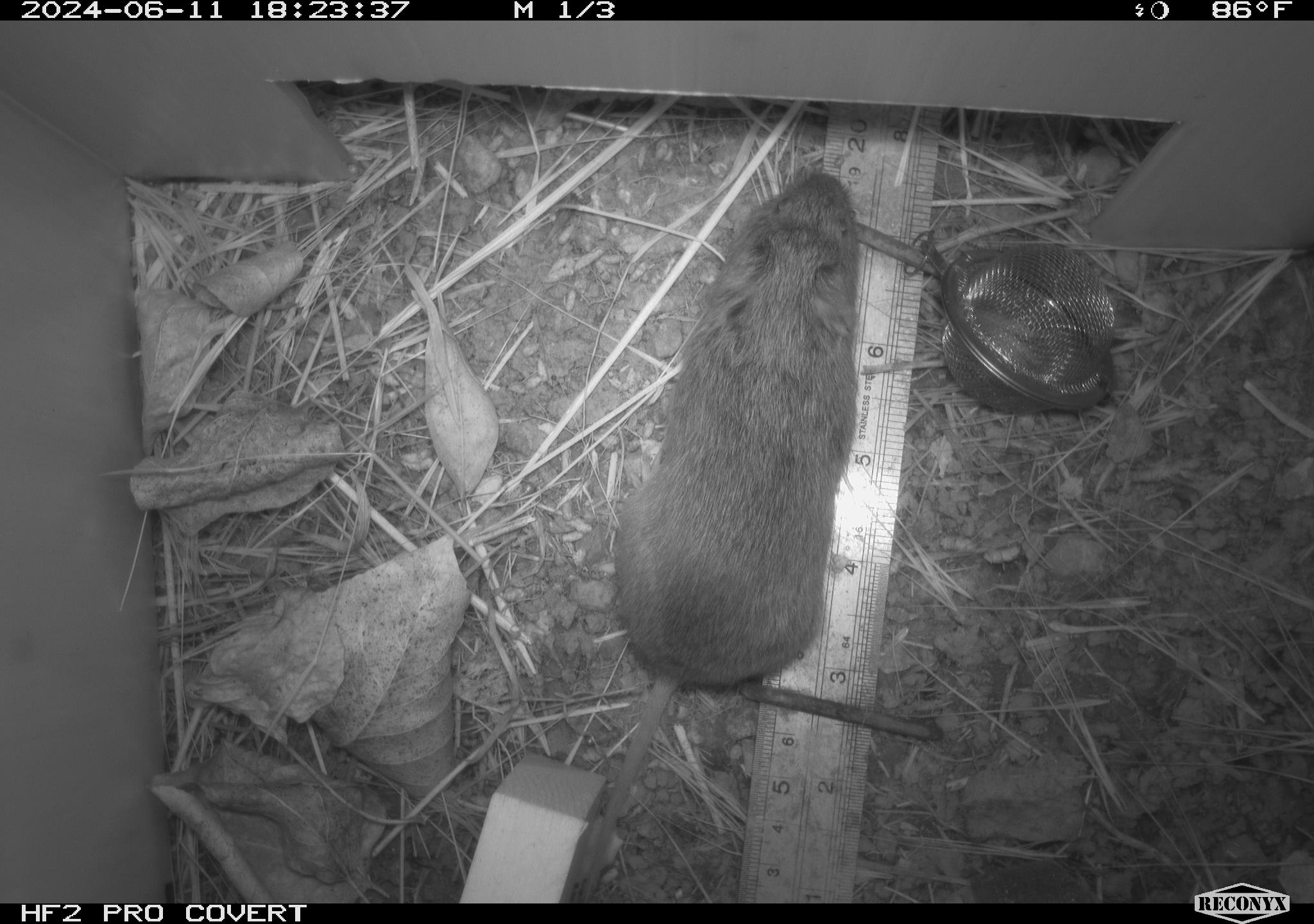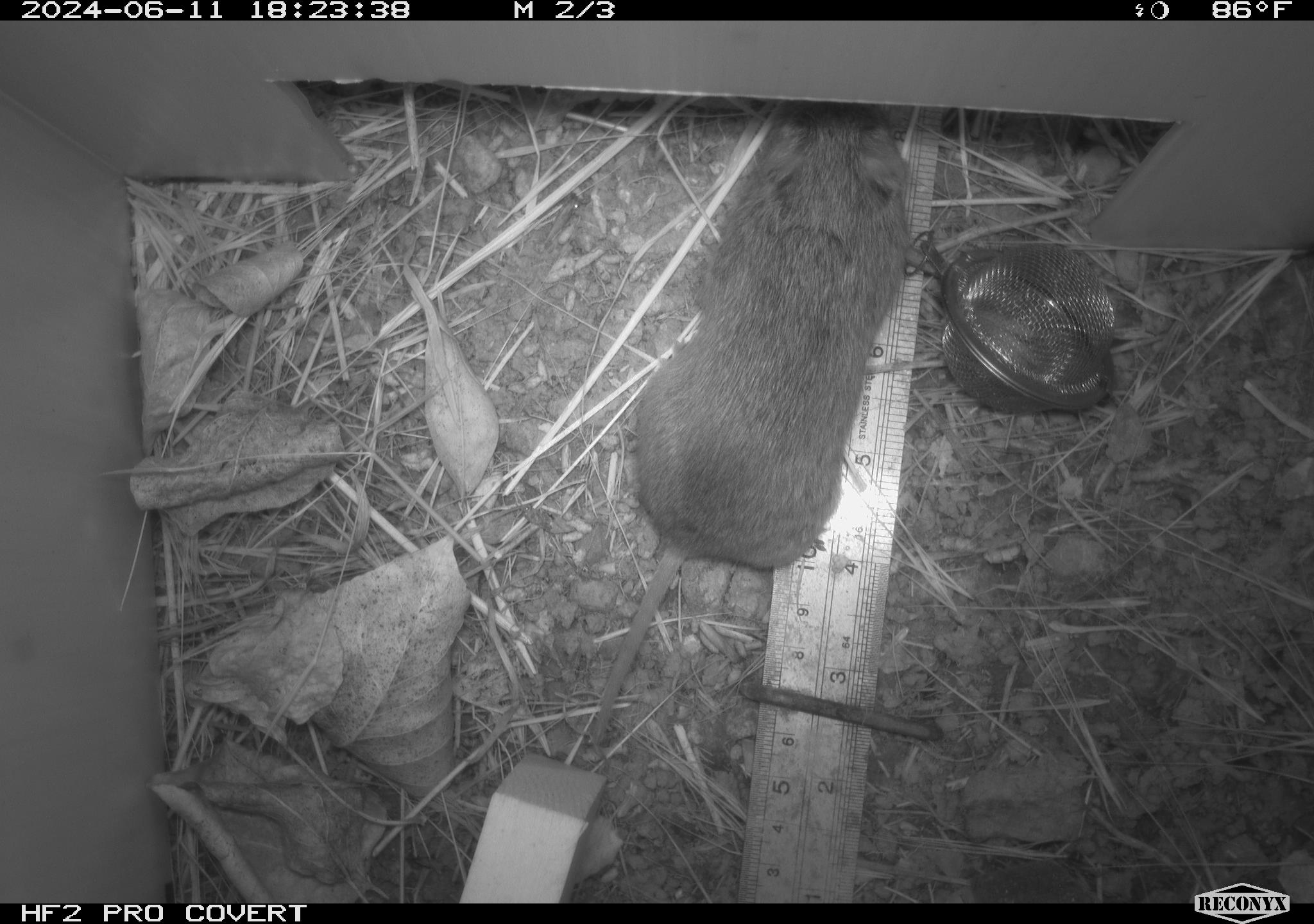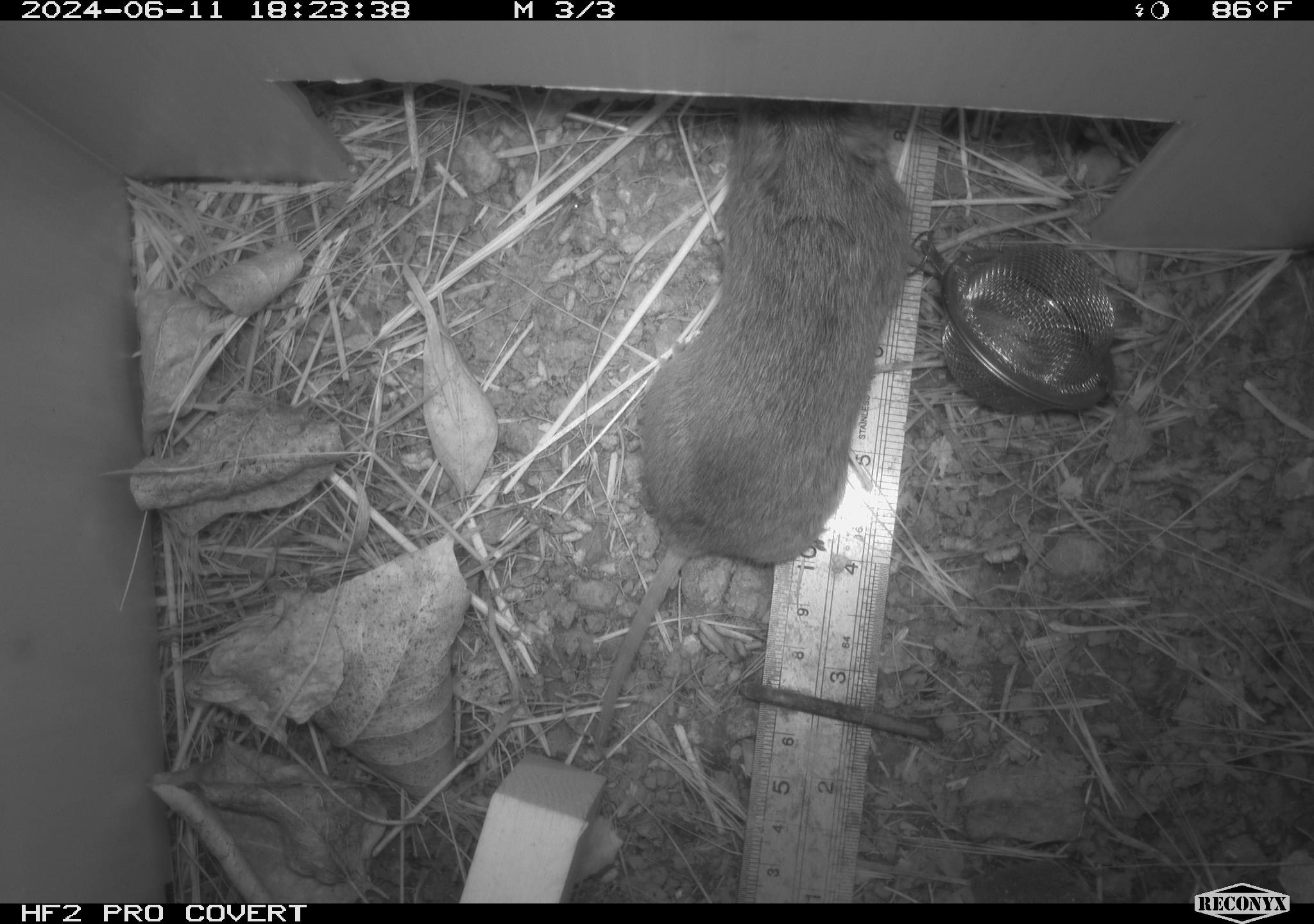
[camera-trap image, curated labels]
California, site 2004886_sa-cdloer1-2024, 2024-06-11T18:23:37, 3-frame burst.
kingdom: Animalia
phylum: Chordata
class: Mammalia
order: Rodentia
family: Cricetidae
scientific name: Arvicolinae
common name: voles, lemmings, and muskrats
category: arvicolinae subfamily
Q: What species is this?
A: Arvicolinae subfamily (voles, lemmings, and muskrats) (Arvicolinae).